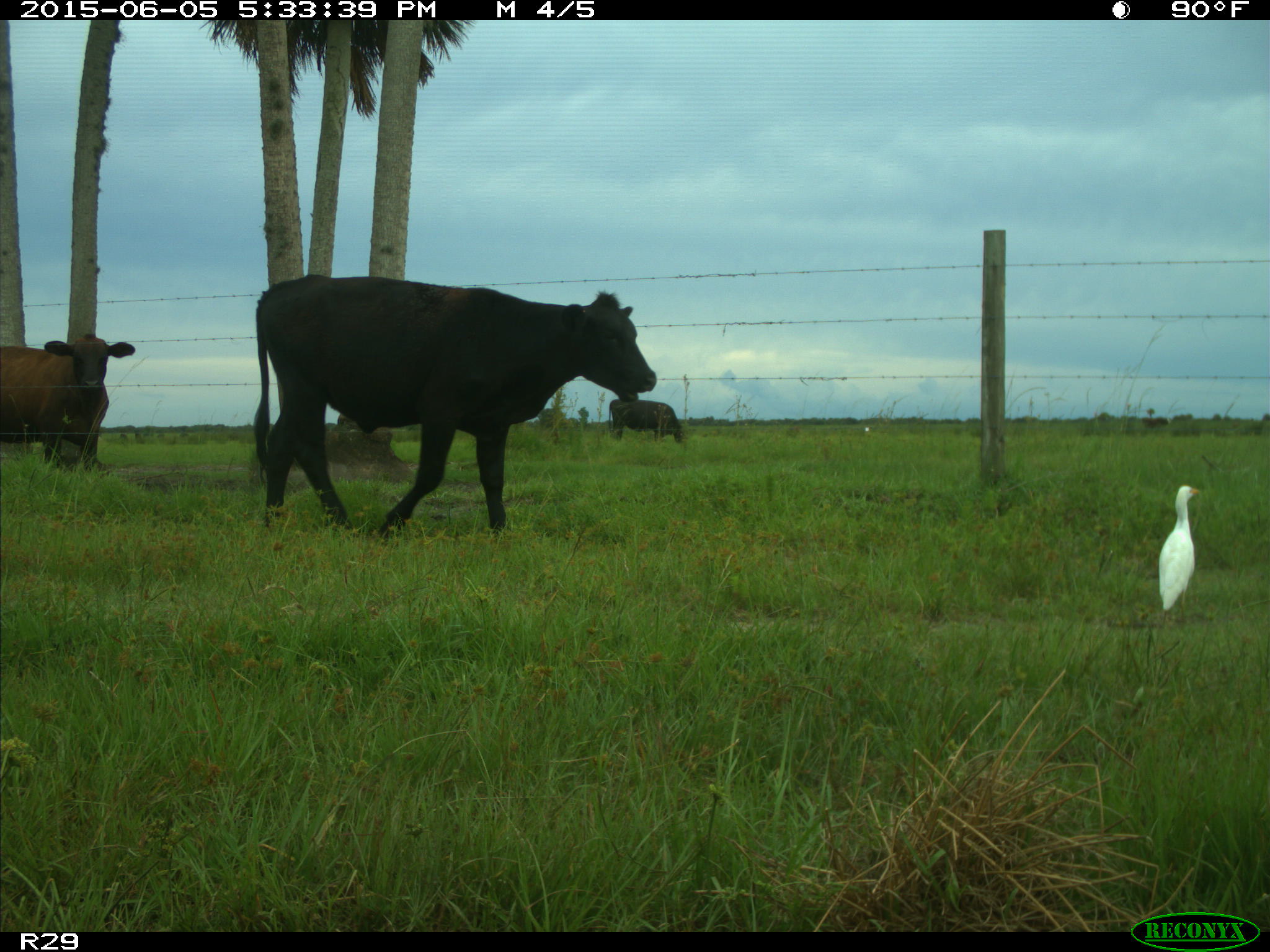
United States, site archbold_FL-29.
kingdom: Animalia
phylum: Chordata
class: Mammalia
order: Artiodactyla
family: Bovidae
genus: Bos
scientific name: Bos taurus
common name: domestic cow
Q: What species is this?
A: Bos taurus (domestic cow).